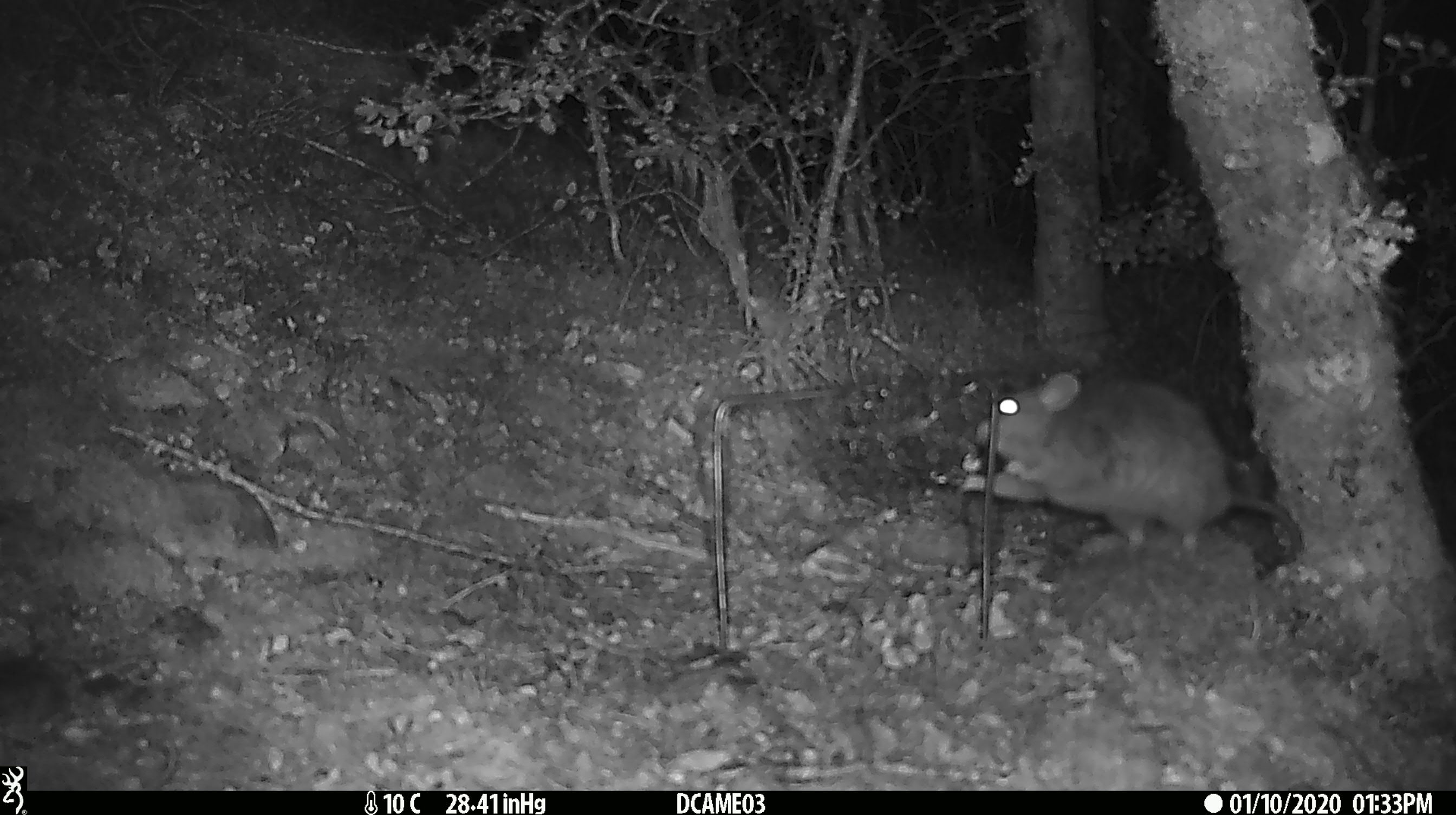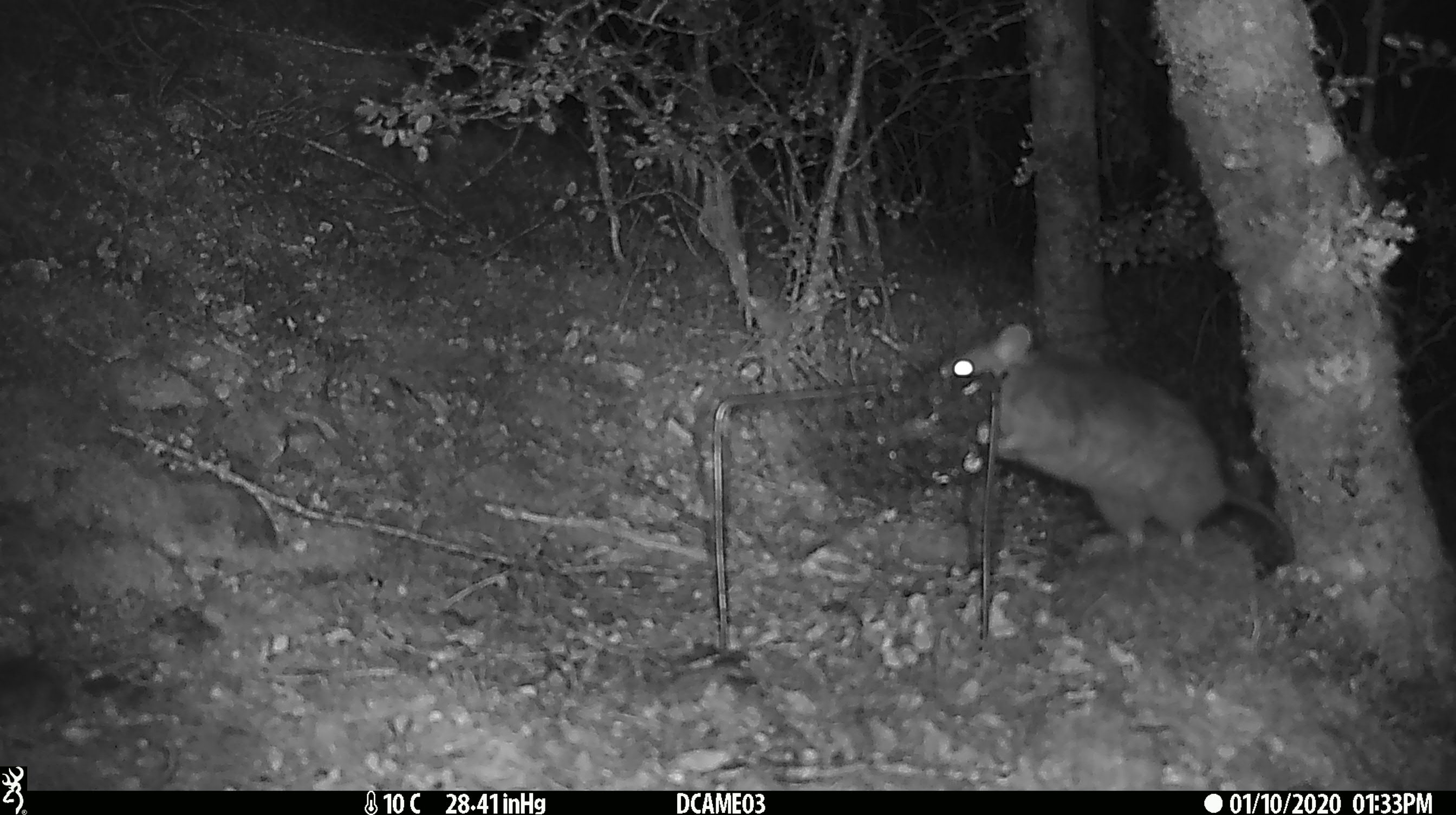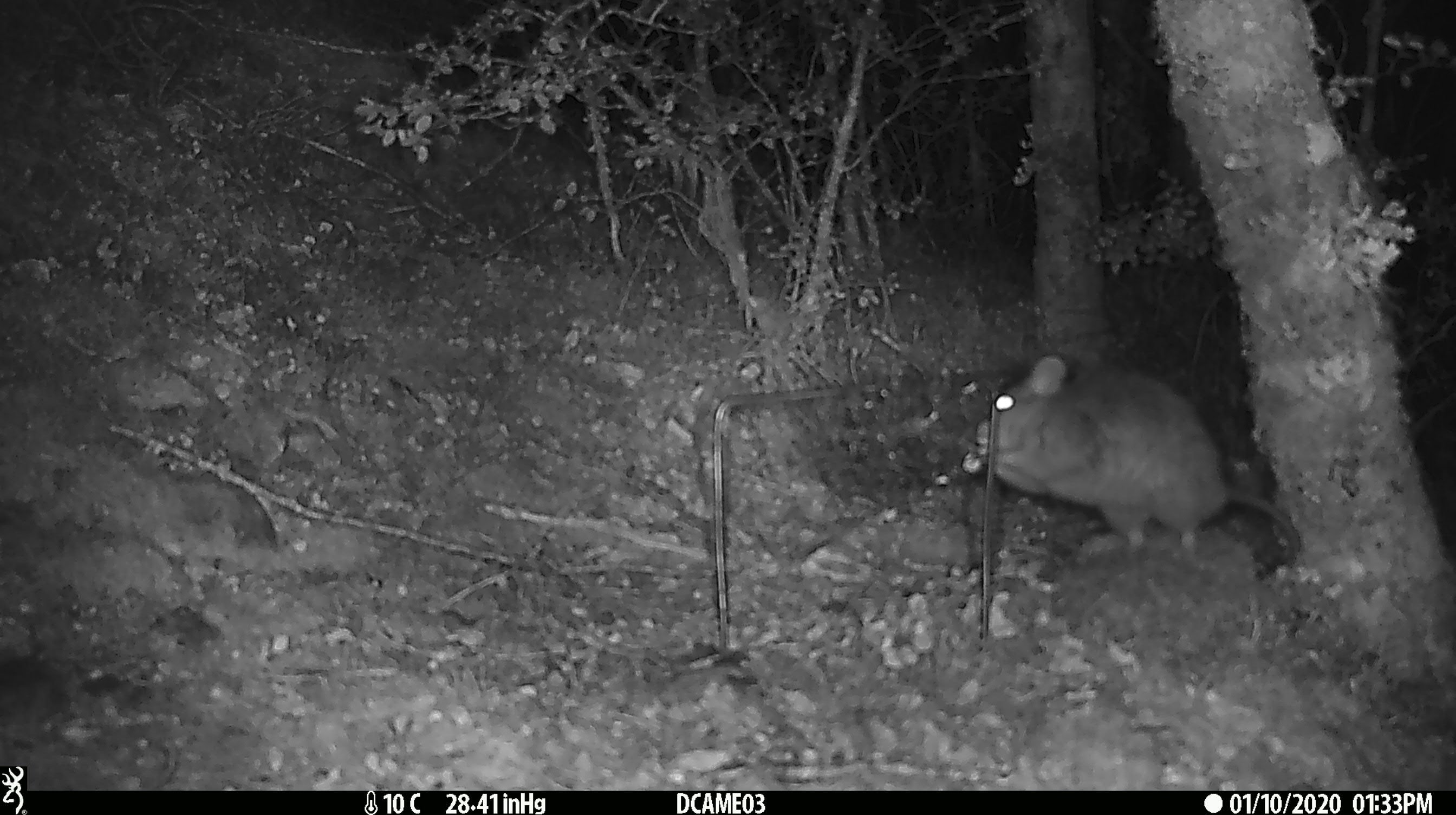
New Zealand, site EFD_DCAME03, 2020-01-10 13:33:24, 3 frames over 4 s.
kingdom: Animalia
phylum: Chordata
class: Mammalia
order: Rodentia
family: Muridae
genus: Rattus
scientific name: Rattus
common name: rat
Rat (Rattus).